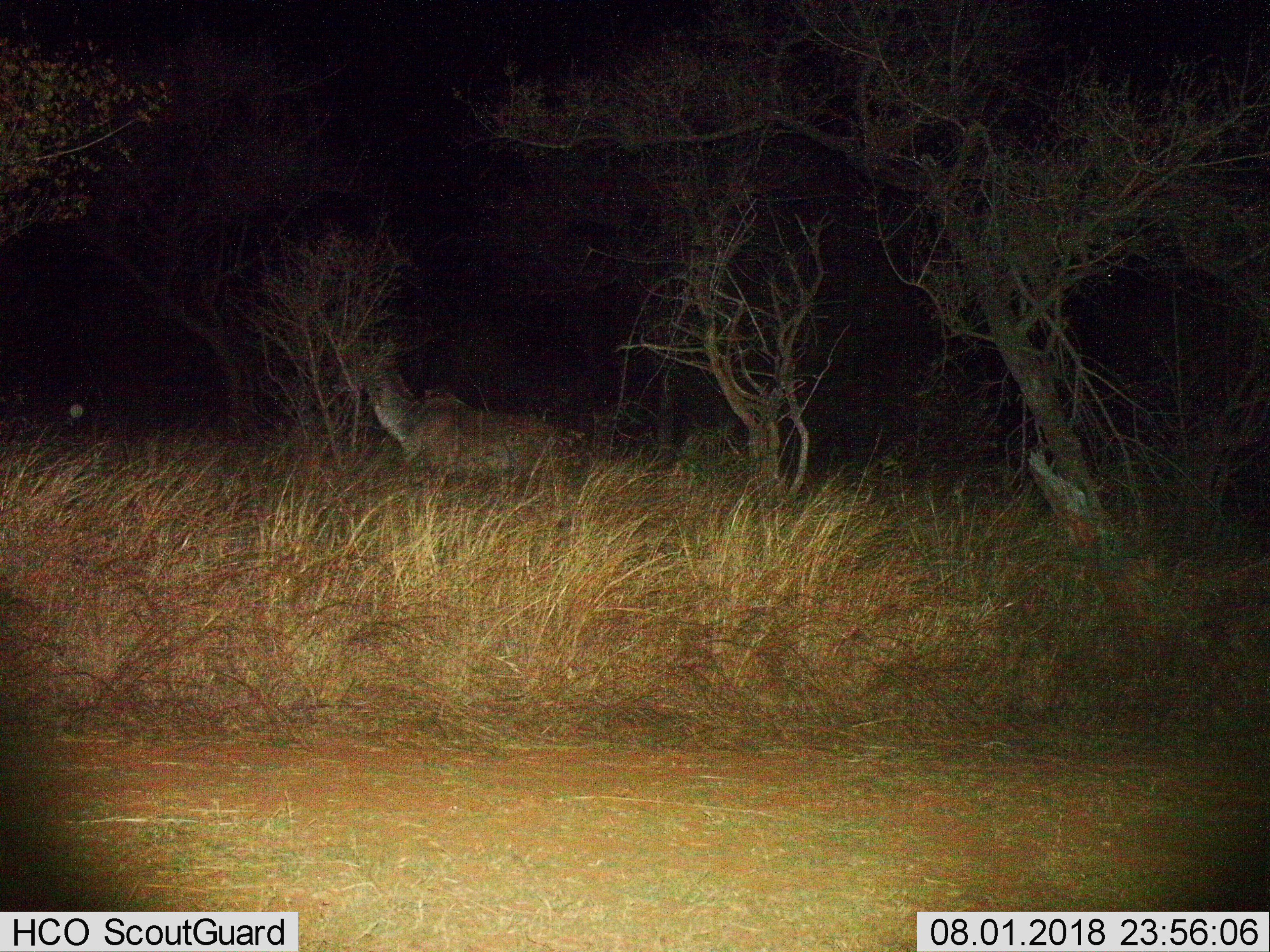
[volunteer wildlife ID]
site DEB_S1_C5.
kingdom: Animalia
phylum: Chordata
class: Mammalia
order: Artiodactyla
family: Bovidae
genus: Tragelaphus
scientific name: Tragelaphus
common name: kudu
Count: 1.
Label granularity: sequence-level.